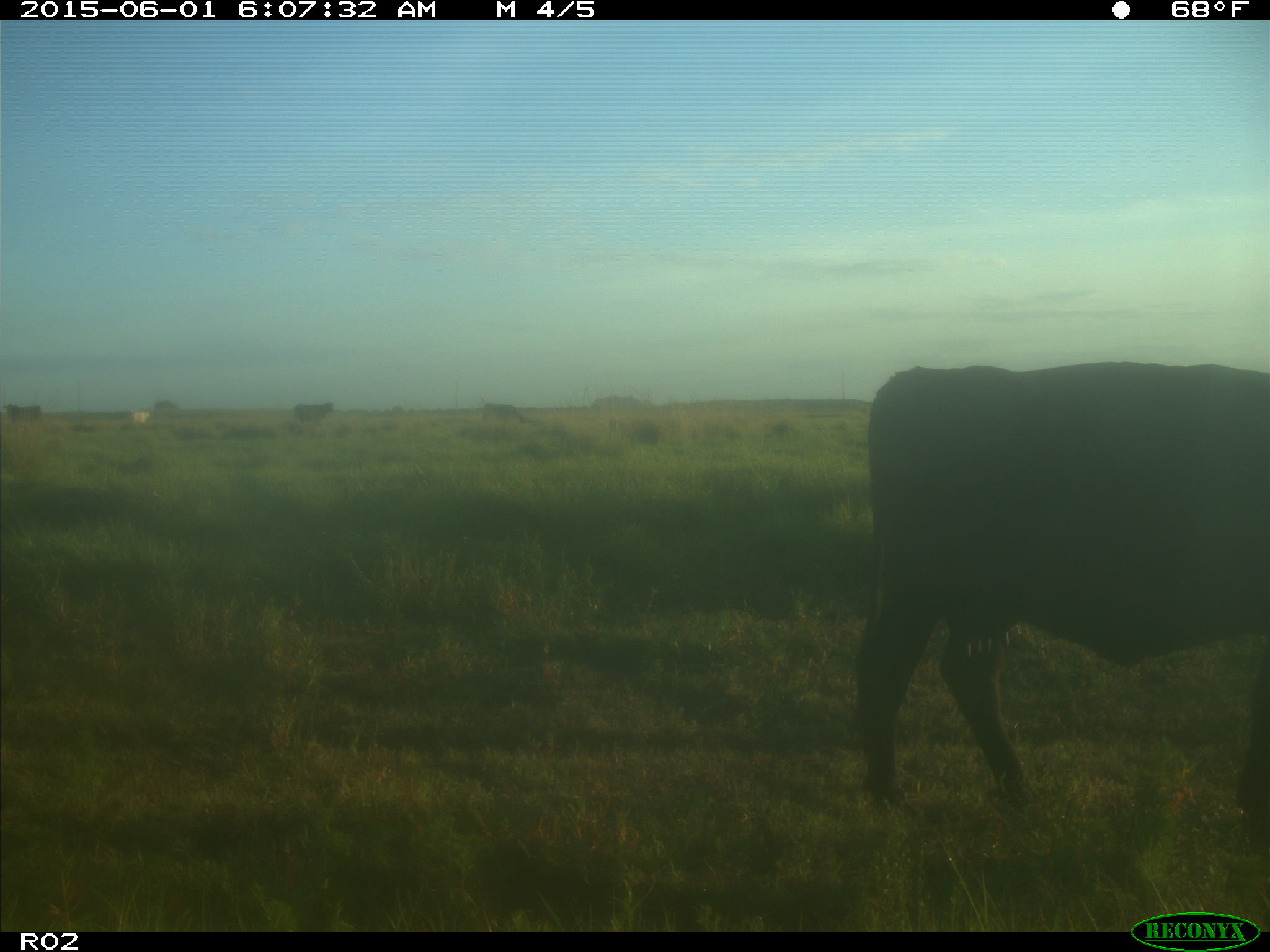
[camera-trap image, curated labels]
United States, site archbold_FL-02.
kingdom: Animalia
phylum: Chordata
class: Mammalia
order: Artiodactyla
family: Bovidae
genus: Bos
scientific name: Bos taurus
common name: domestic cow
Bos taurus (domestic cow).